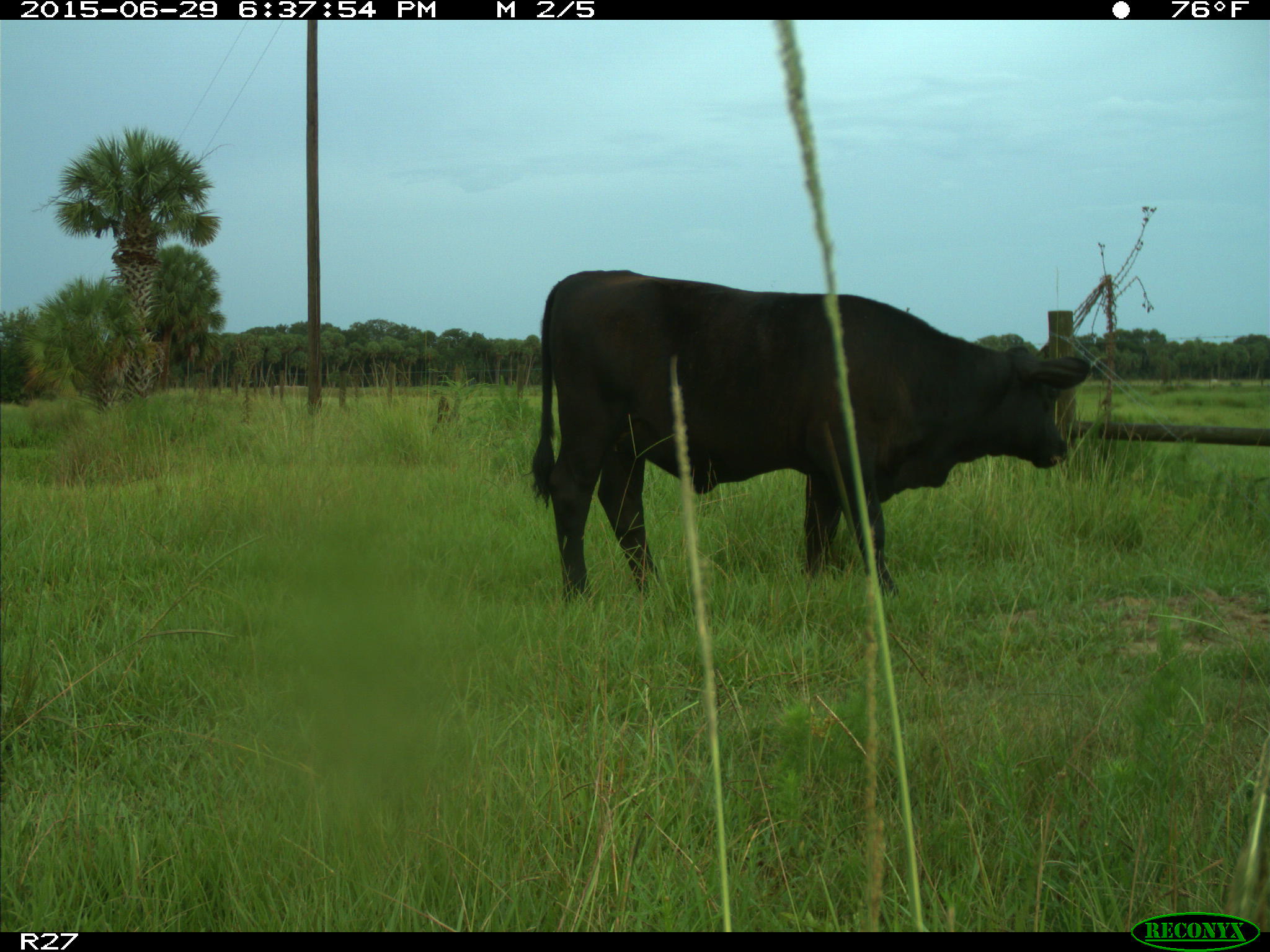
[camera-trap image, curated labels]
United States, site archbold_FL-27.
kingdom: Animalia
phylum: Chordata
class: Mammalia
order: Artiodactyla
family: Bovidae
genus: Bos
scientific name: Bos taurus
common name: domestic cow